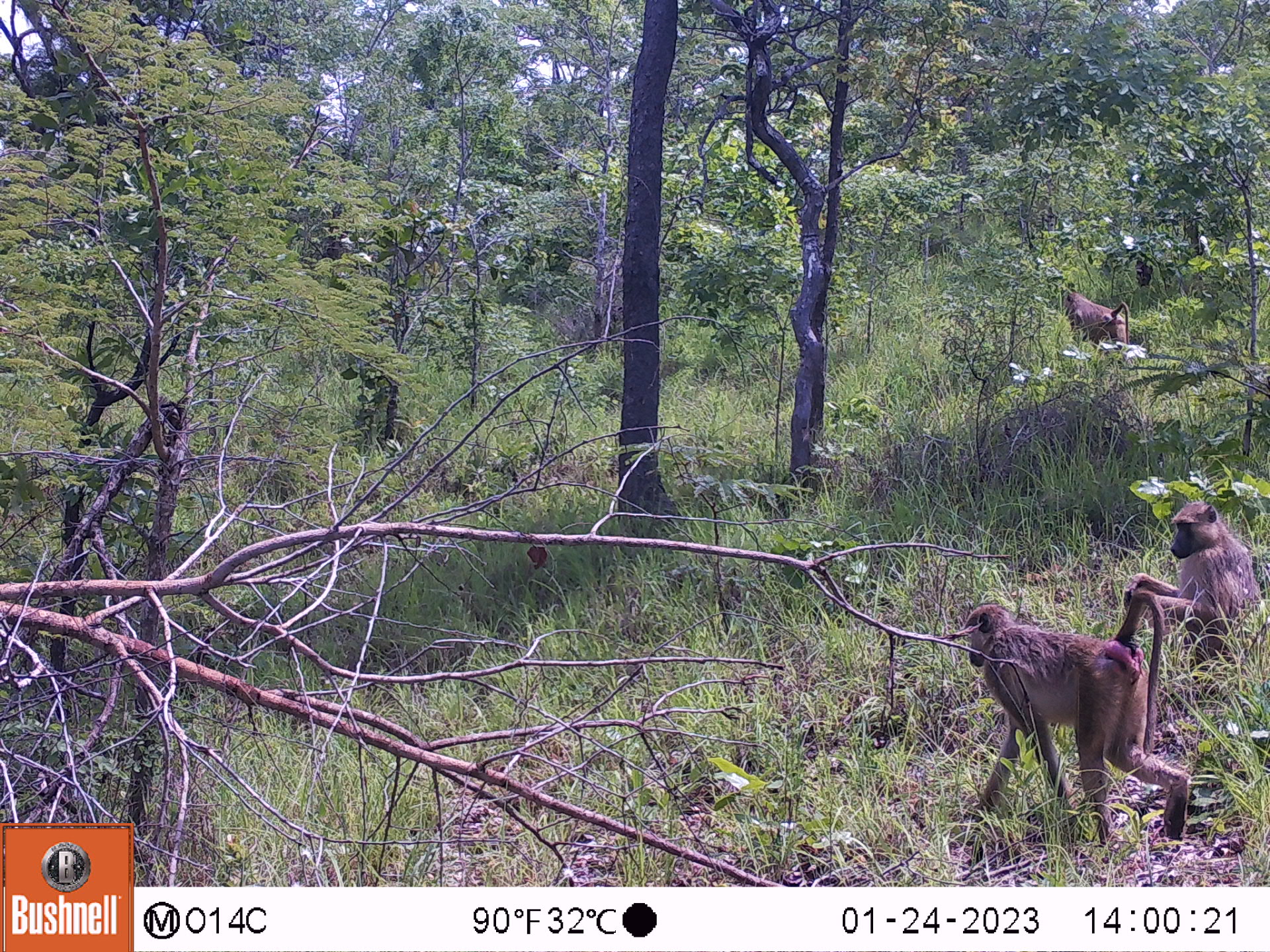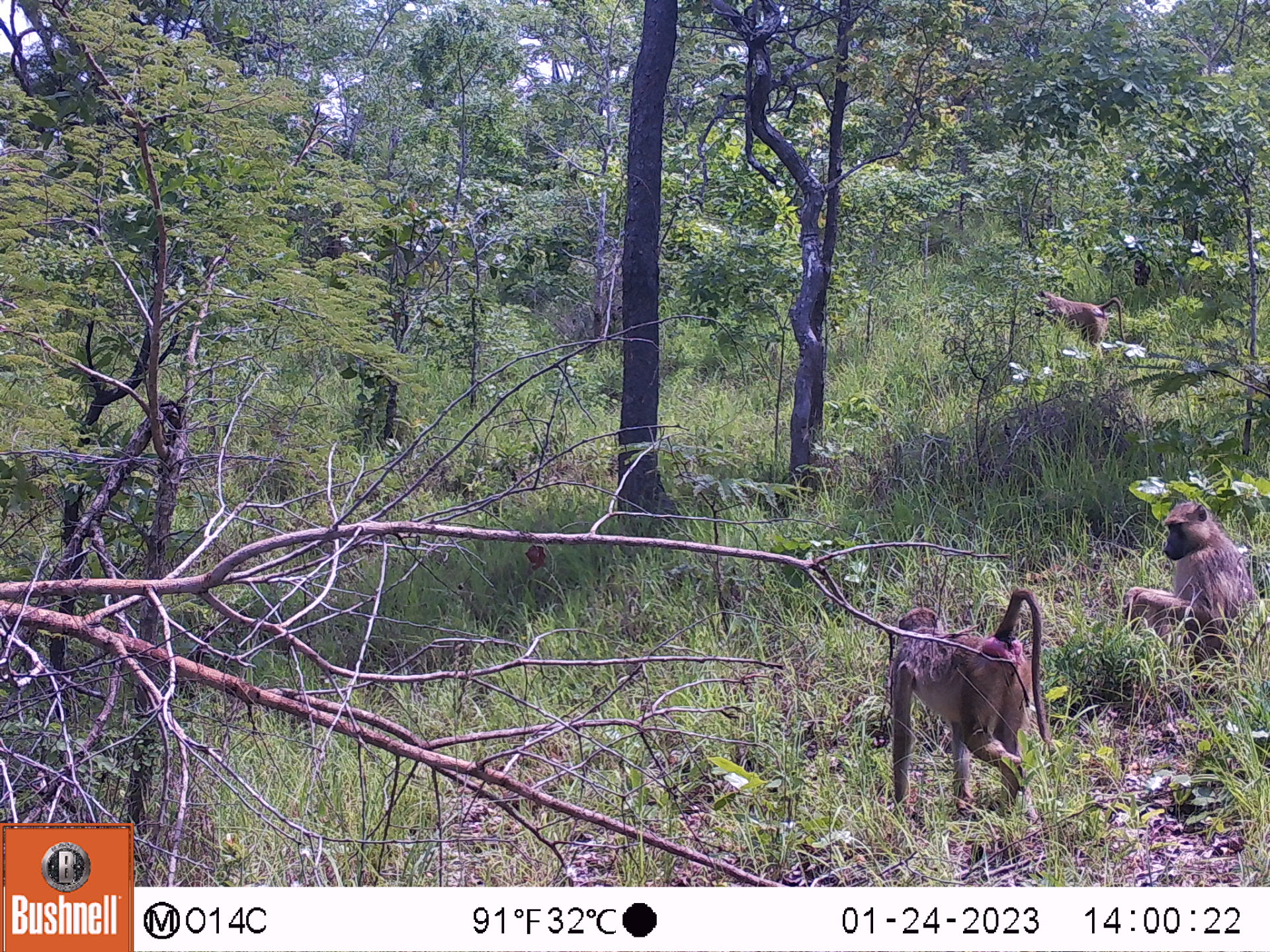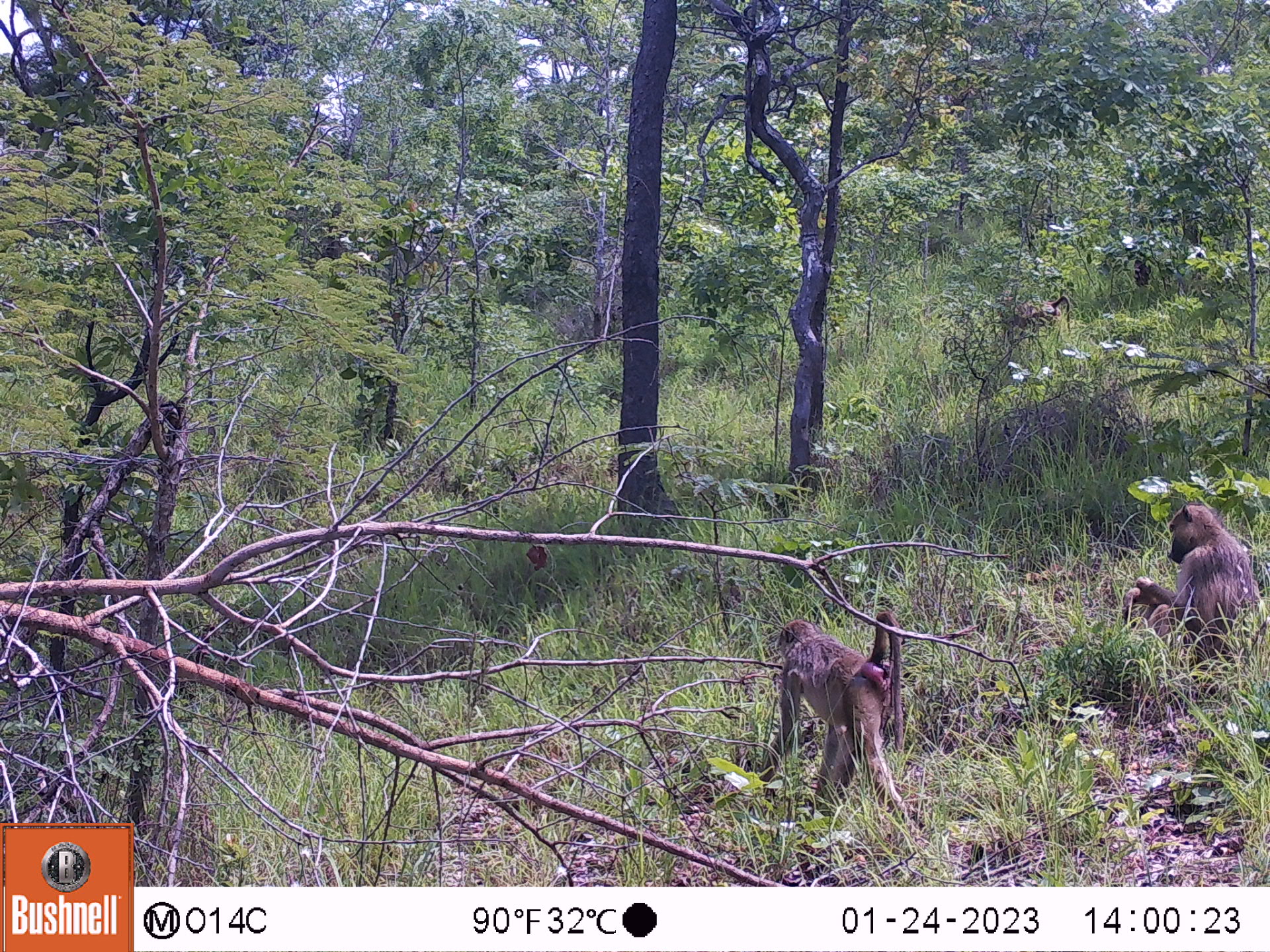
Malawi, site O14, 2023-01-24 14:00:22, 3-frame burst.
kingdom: Animalia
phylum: Chordata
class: Mammalia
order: Primates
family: Cercopithecidae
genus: Papio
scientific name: Papio cynocephalus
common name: yellow baboon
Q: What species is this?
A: Yellow baboon (Papio cynocephalus).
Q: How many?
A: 3.